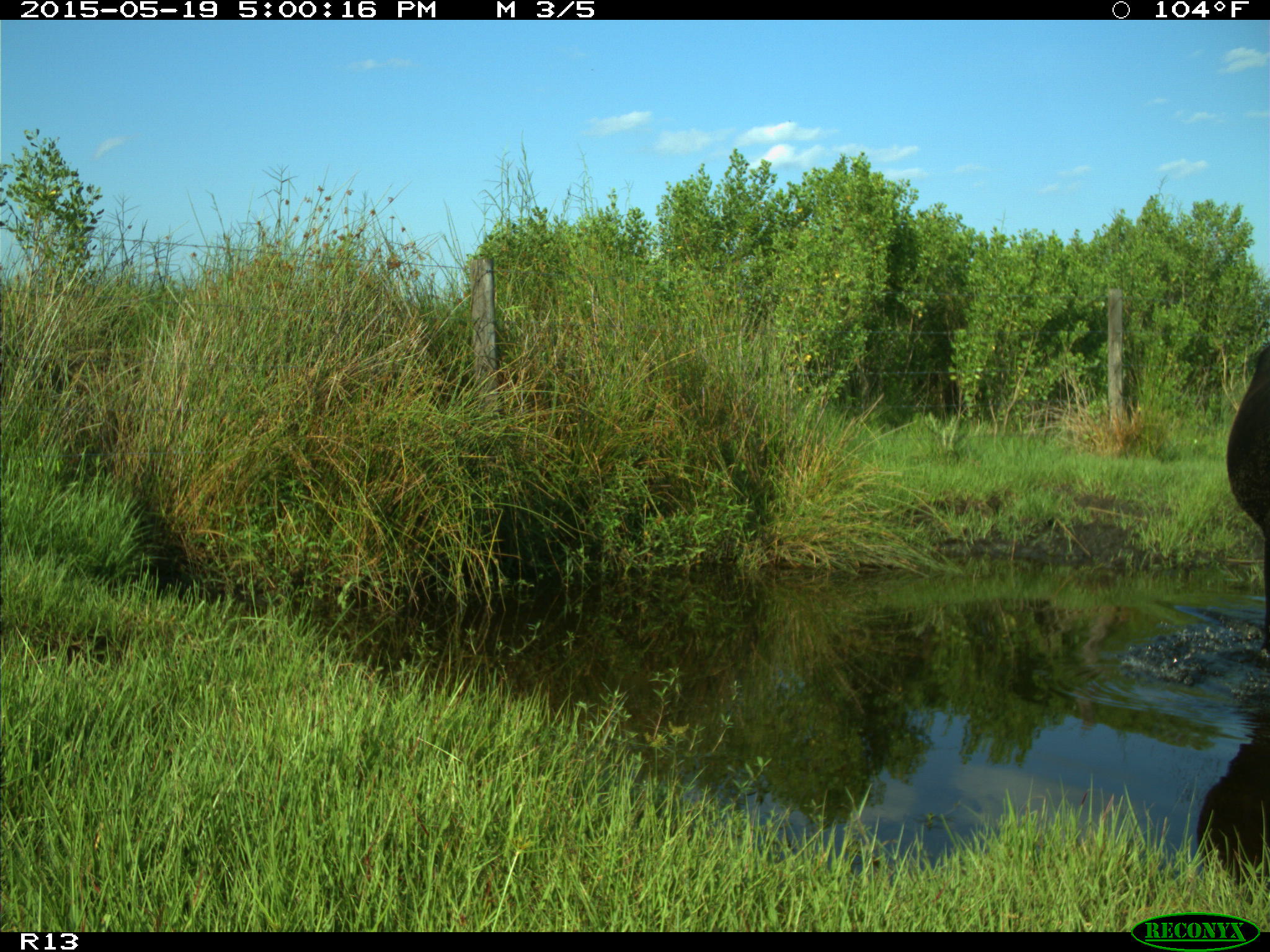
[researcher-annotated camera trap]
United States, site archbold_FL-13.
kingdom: Animalia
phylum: Chordata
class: Mammalia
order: Artiodactyla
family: Bovidae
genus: Bos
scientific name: Bos taurus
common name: domestic cow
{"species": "Bos taurus (domestic cow)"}